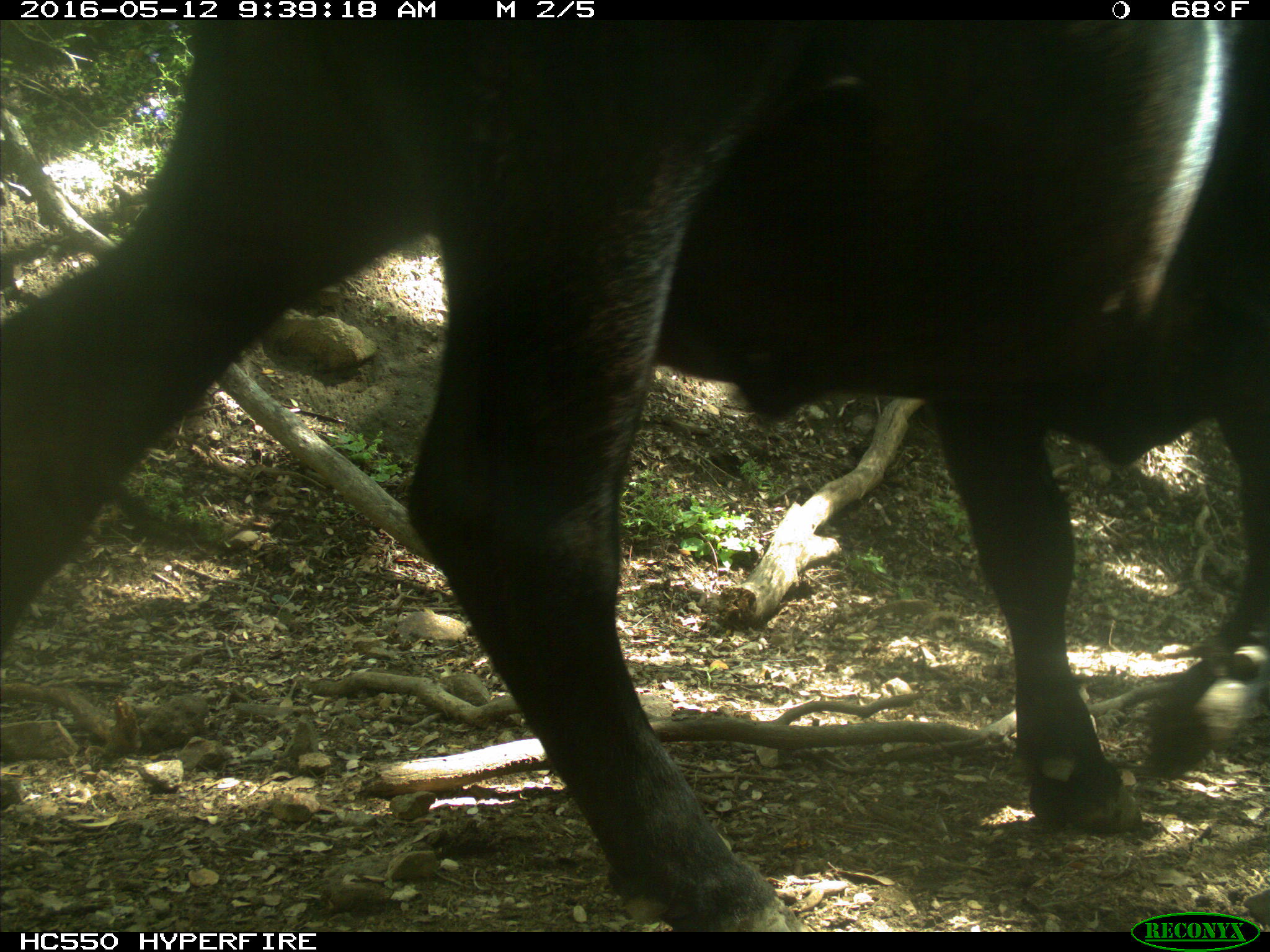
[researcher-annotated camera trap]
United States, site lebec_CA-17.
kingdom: Animalia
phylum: Chordata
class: Mammalia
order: Artiodactyla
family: Bovidae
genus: Bos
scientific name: Bos taurus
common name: domestic cow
Bos taurus (domestic cow).